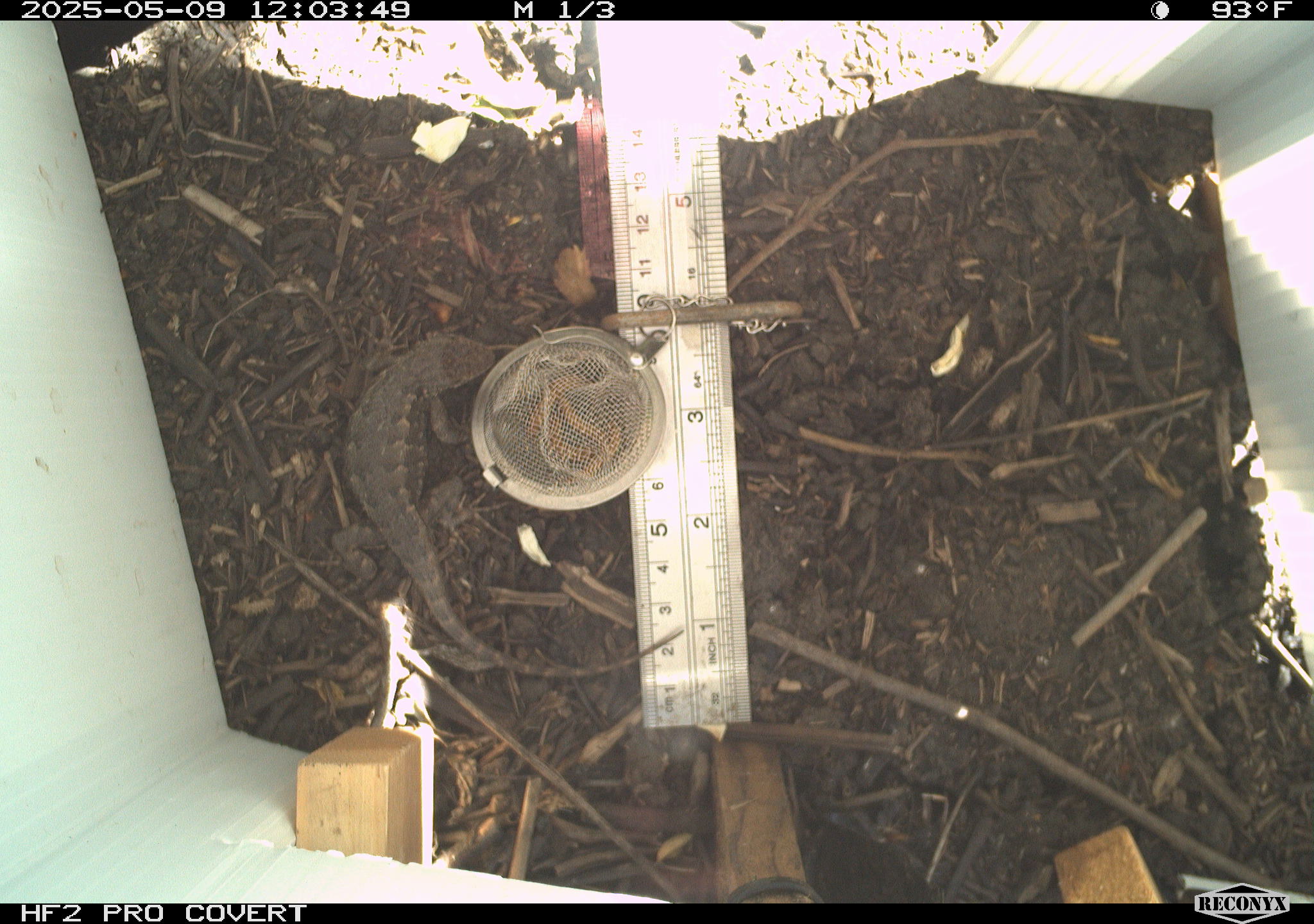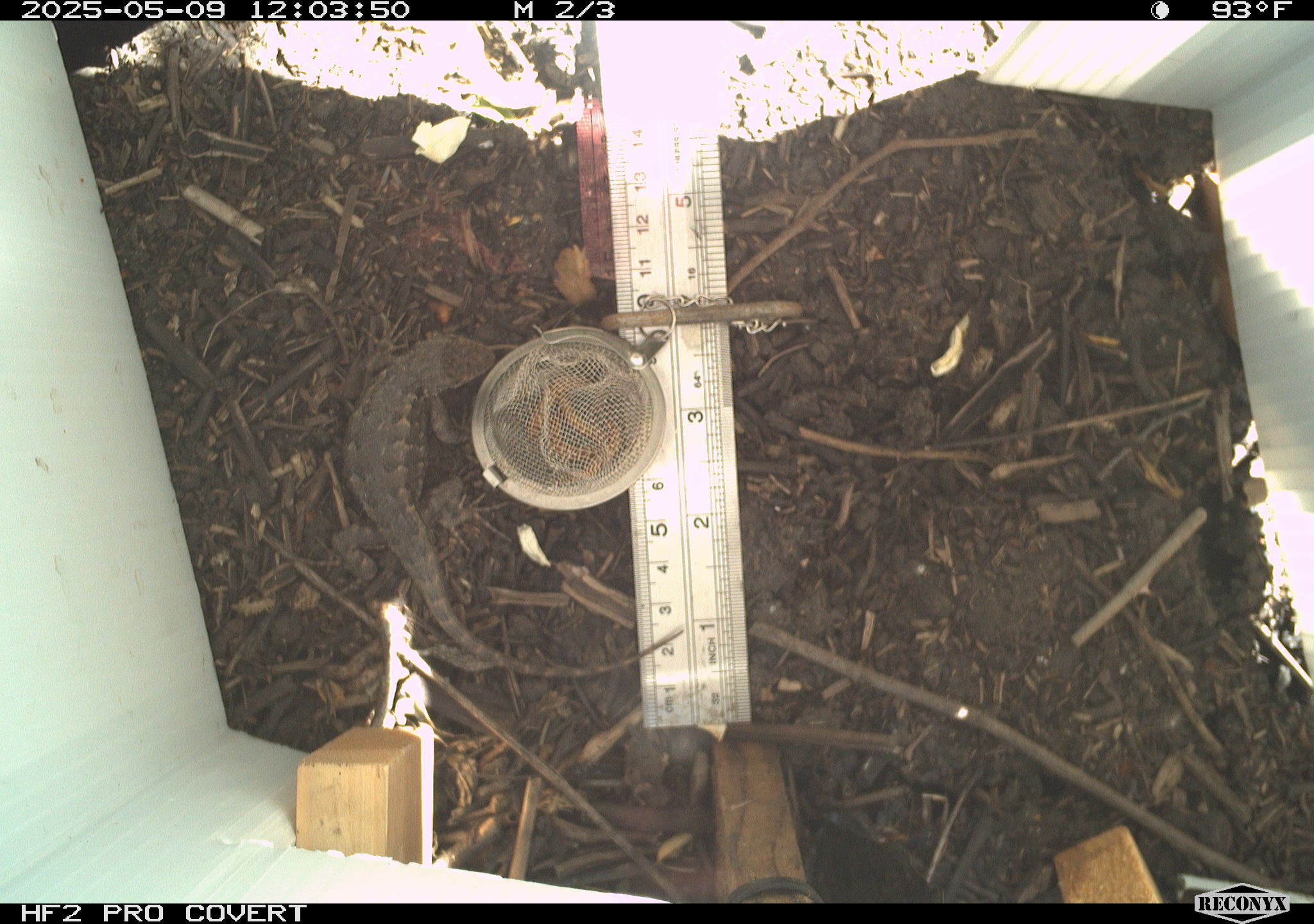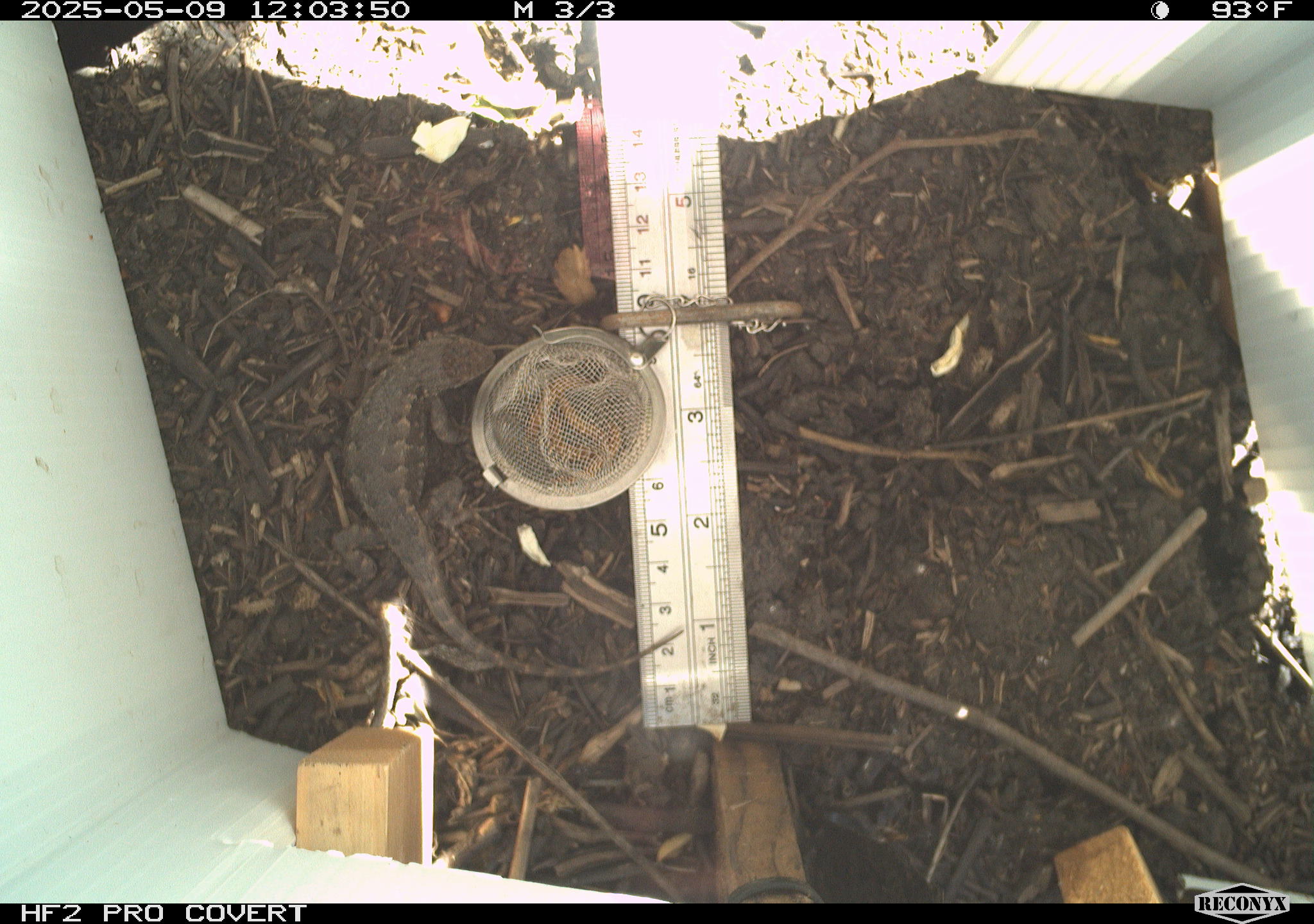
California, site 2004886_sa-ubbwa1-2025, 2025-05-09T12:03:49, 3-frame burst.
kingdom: Animalia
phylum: Chordata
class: Reptilia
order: Squamata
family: Phrynosomatidae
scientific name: Phrynosomatidae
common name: north american spiny lizards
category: sceloporus/uta species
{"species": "sceloporus/uta species (north american spiny lizards) (Phrynosomatidae)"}